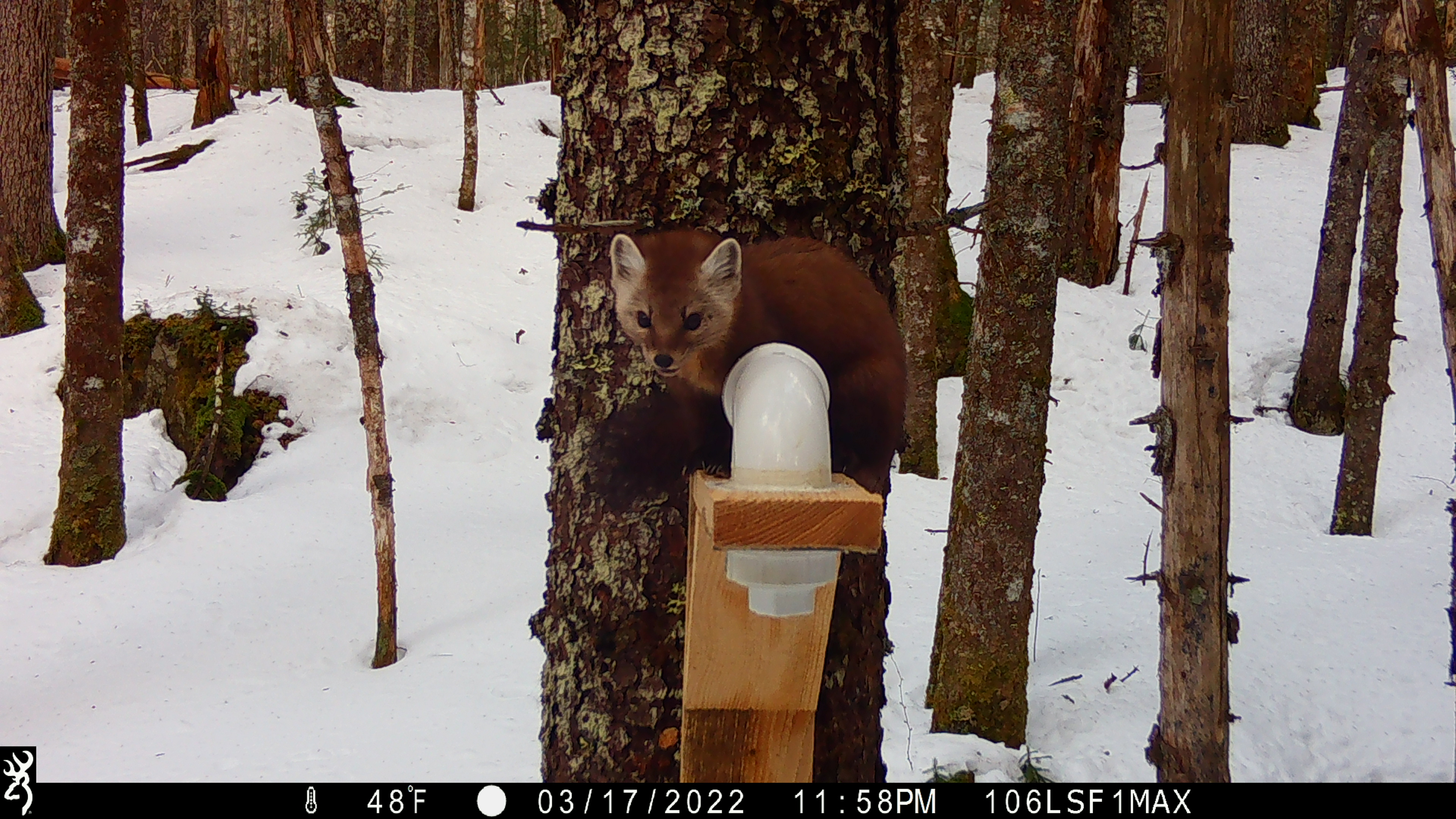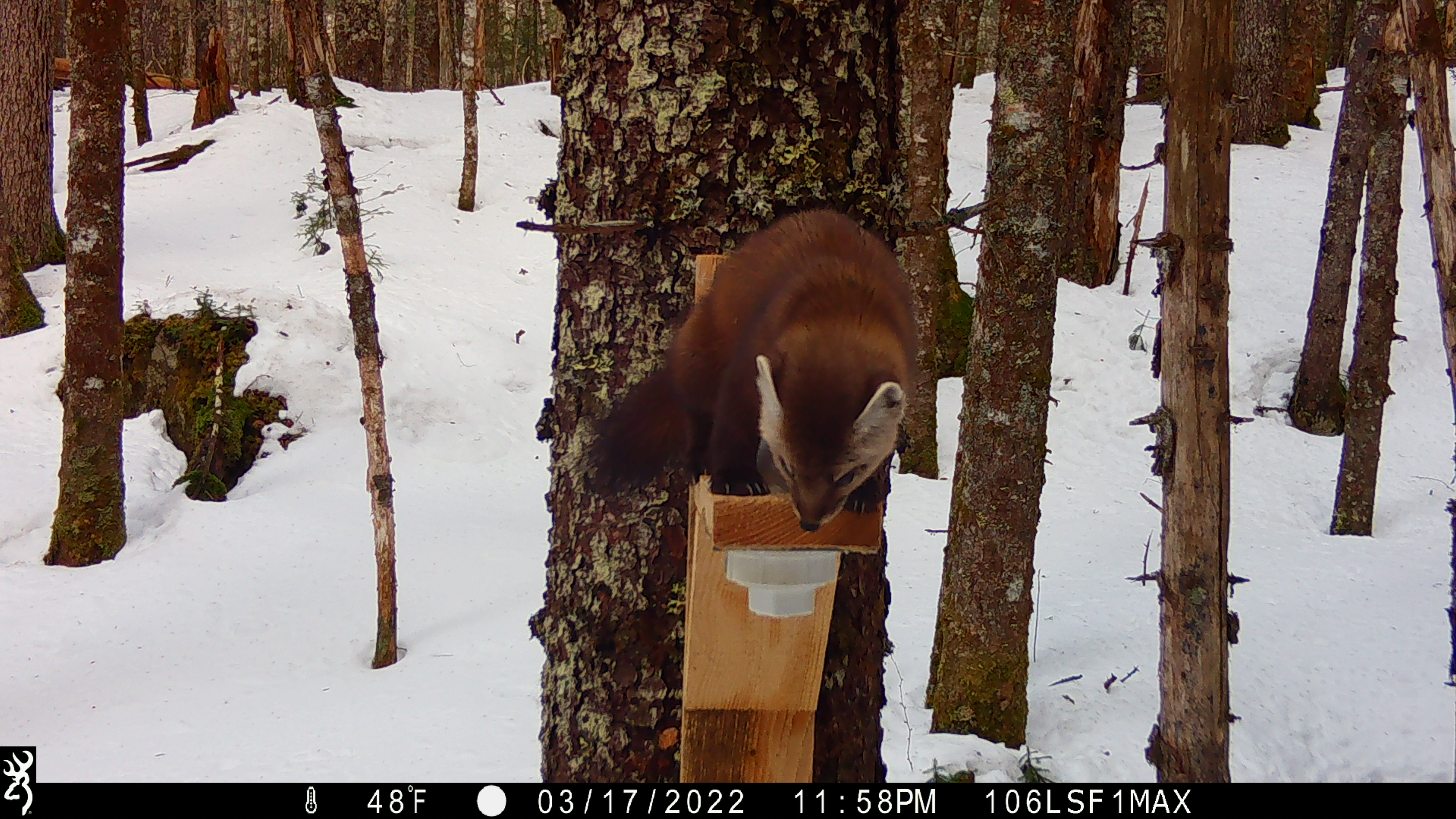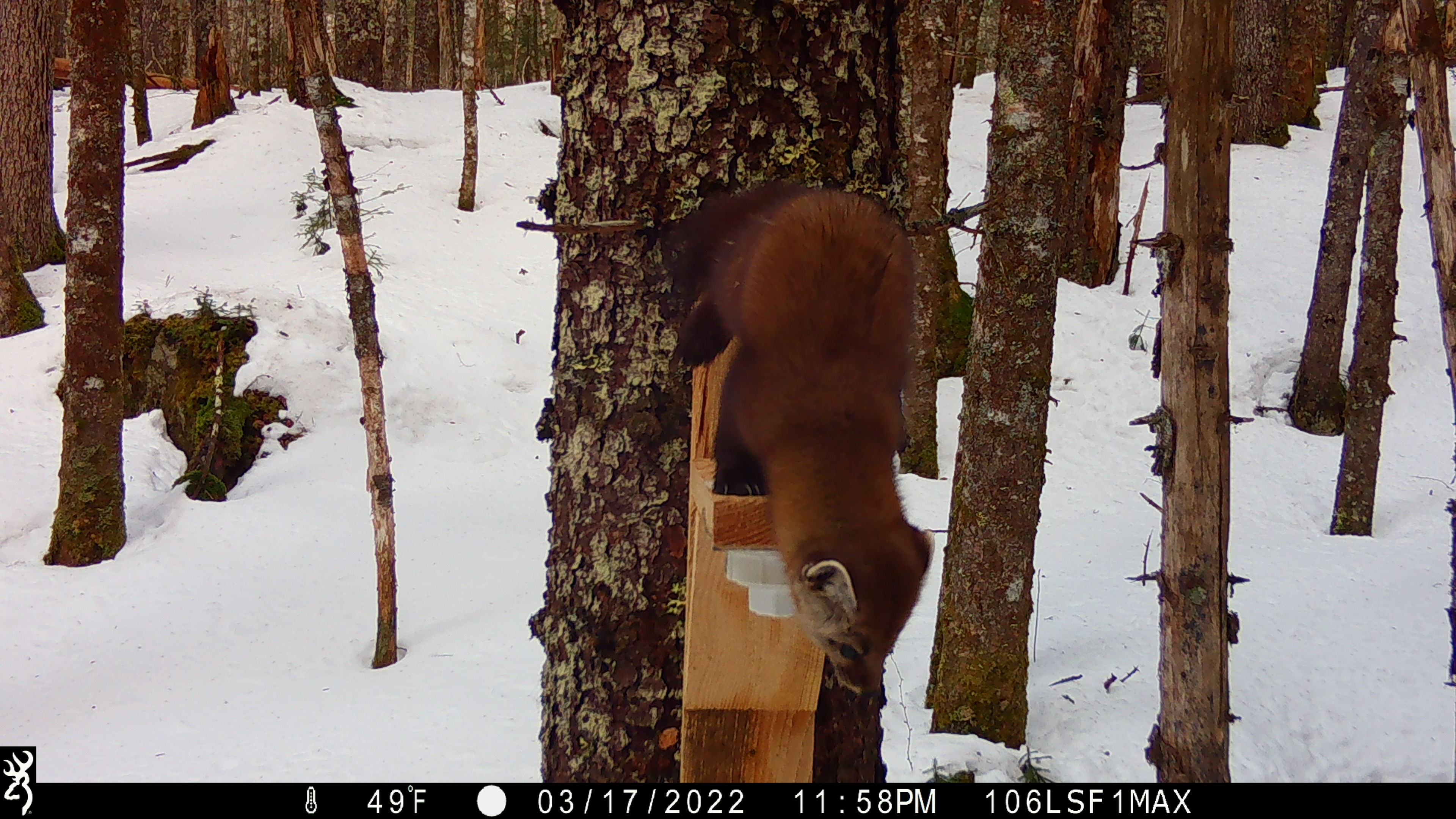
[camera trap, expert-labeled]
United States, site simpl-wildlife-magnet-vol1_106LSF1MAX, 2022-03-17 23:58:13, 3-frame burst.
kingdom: Animalia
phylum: Chordata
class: Mammalia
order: Carnivora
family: Mustelidae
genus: Martes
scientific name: Martes americana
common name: american marten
American marten (Martes americana).